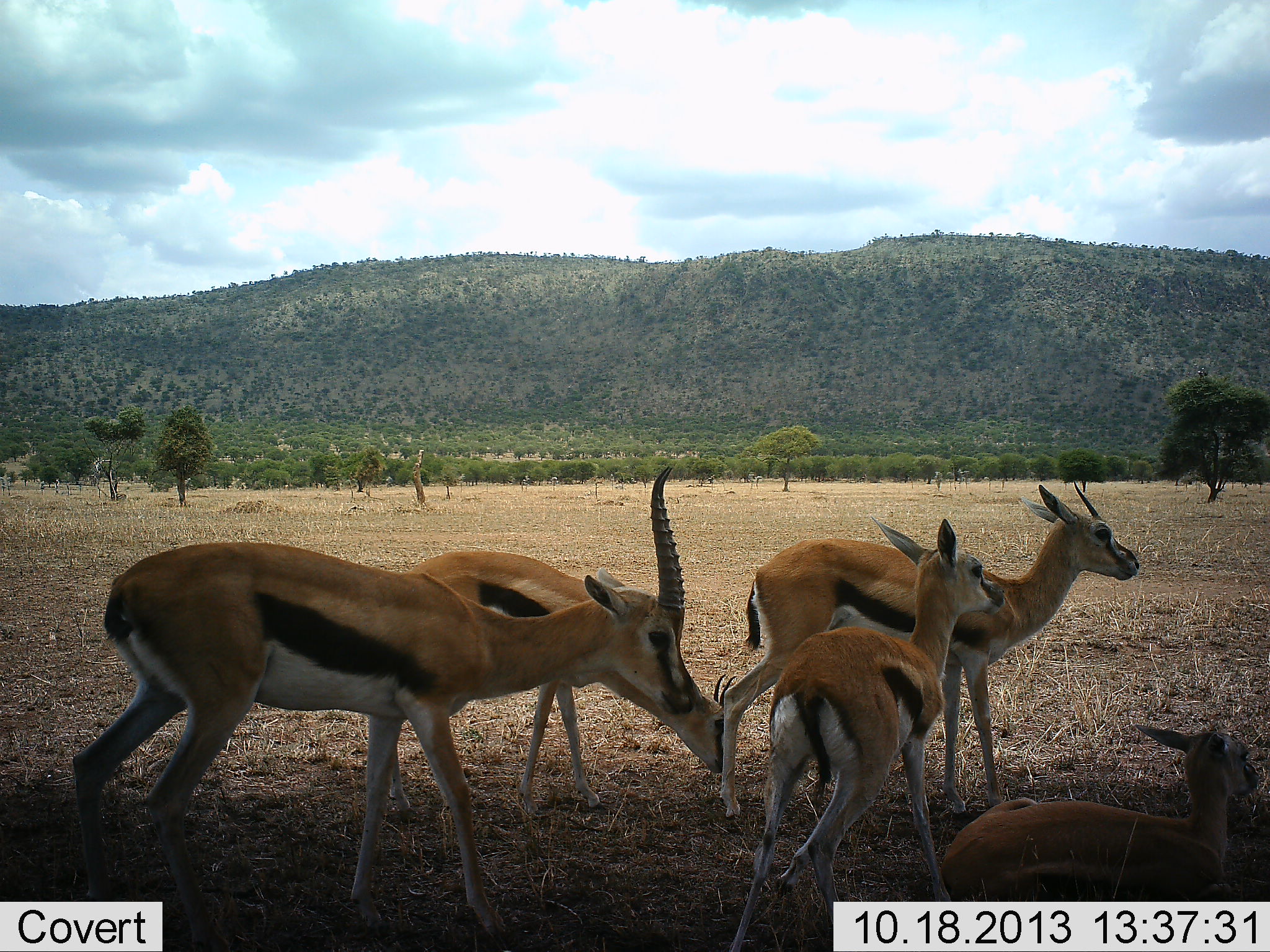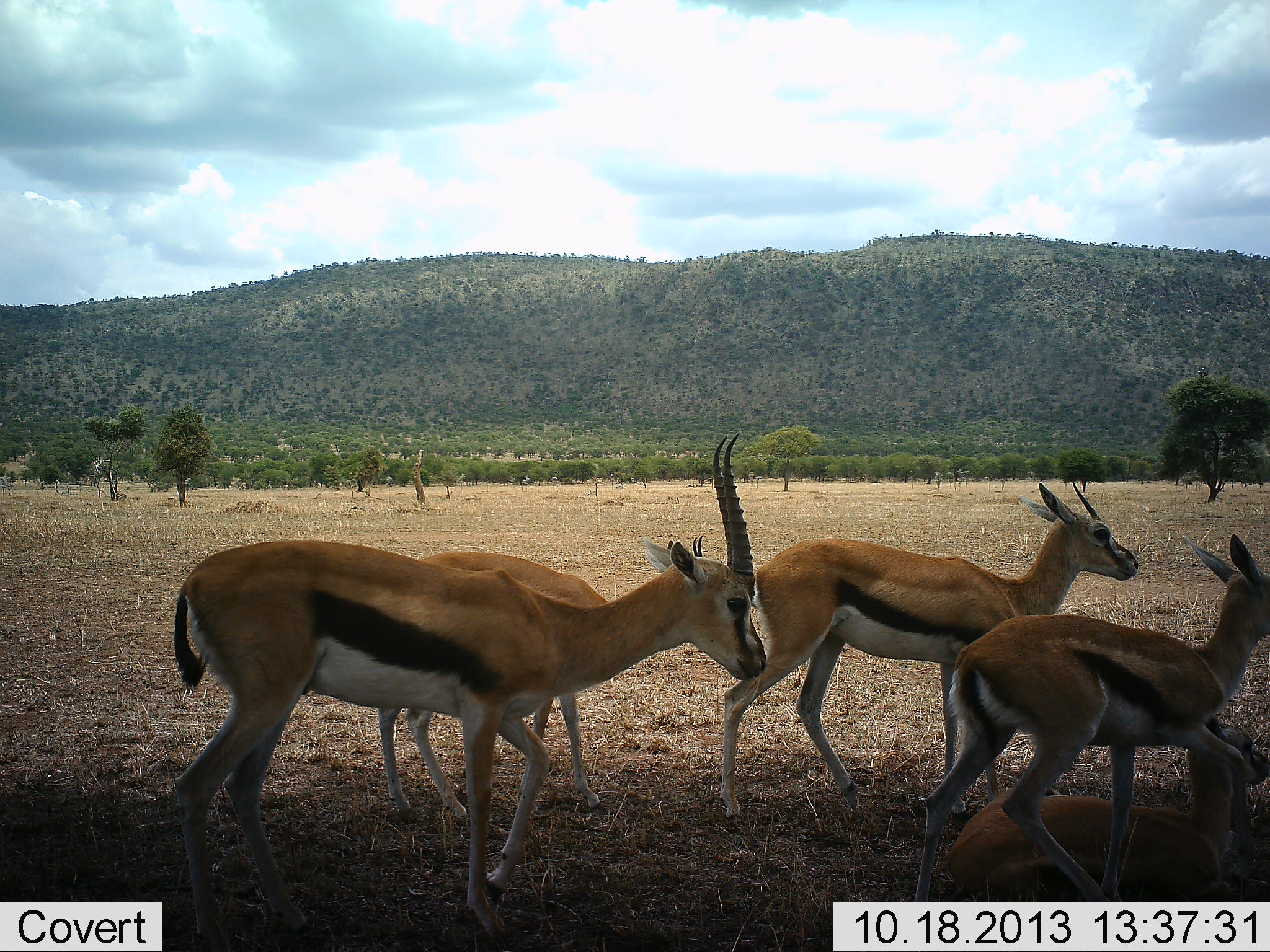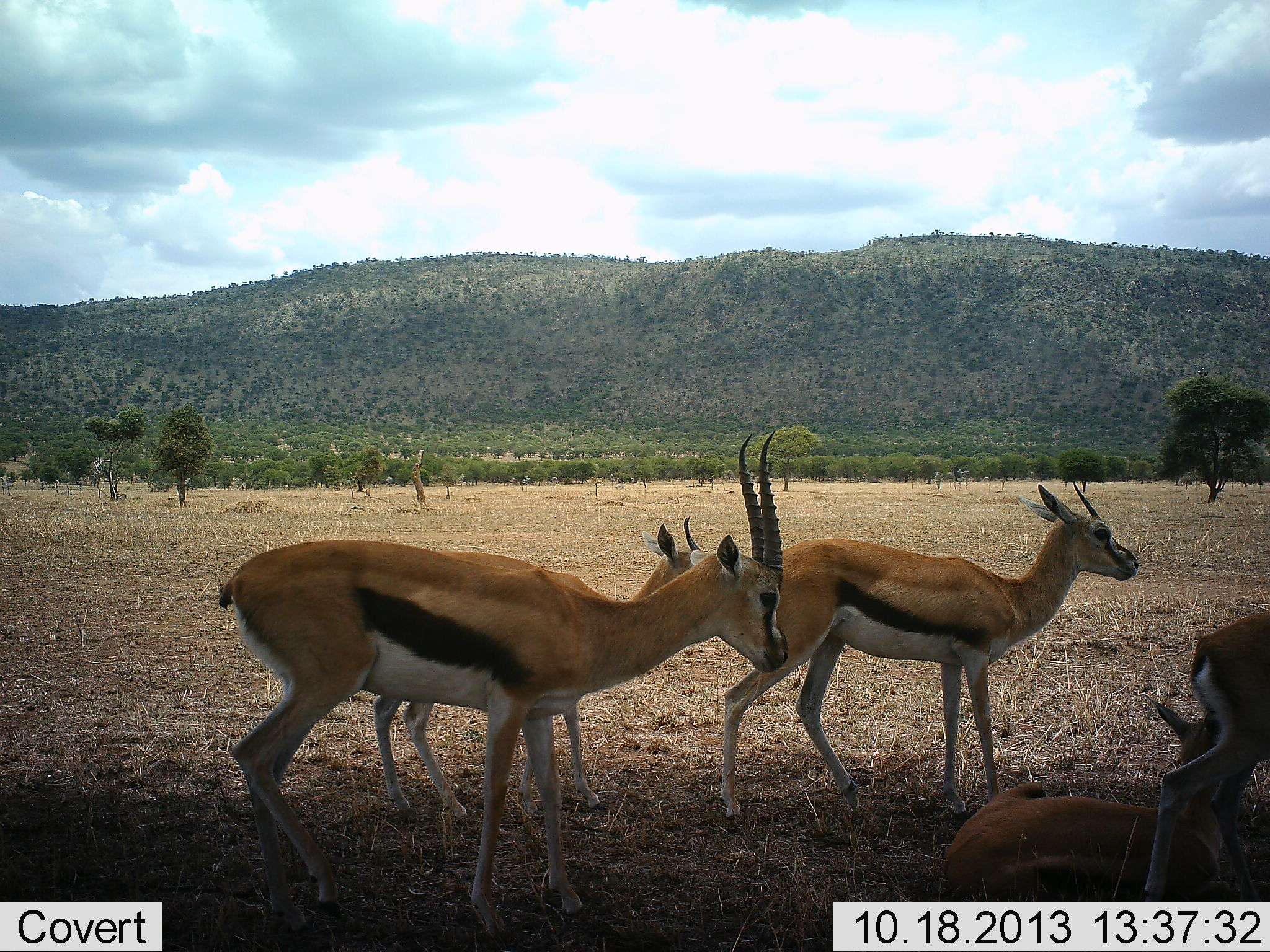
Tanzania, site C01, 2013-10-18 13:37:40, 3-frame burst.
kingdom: Animalia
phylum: Chordata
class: Mammalia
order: Artiodactyla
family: Bovidae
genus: Eudorcas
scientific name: Eudorcas thomsonii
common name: thomson's gazelle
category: gazellethomsons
Gazellethomsons (thomson's gazelle) (Eudorcas thomsonii), count 5. Behavior (volunteer vote fractions): standing 55%, resting 73%, moving 100%, interacting 0%. Young present (vote fraction): 45%. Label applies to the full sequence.